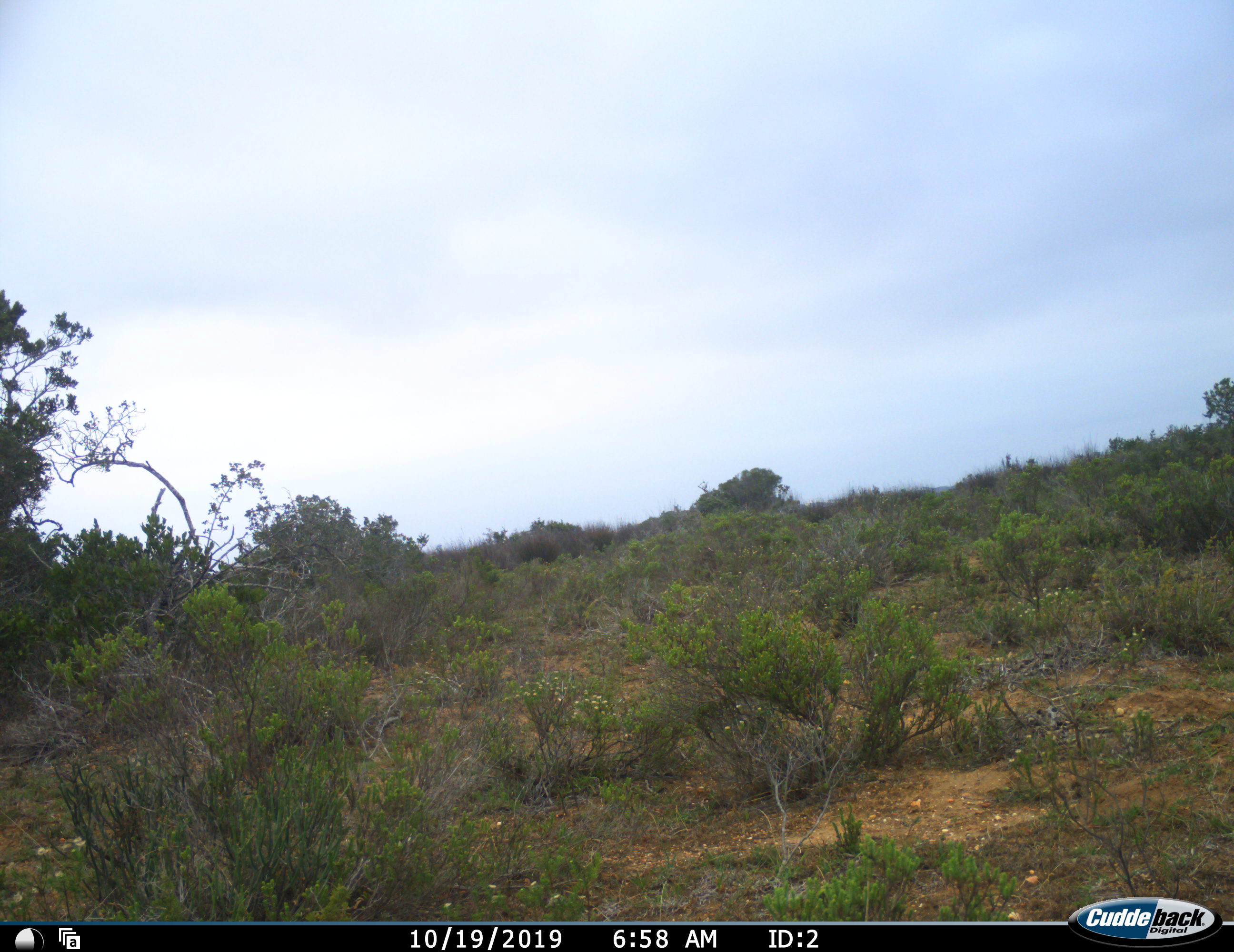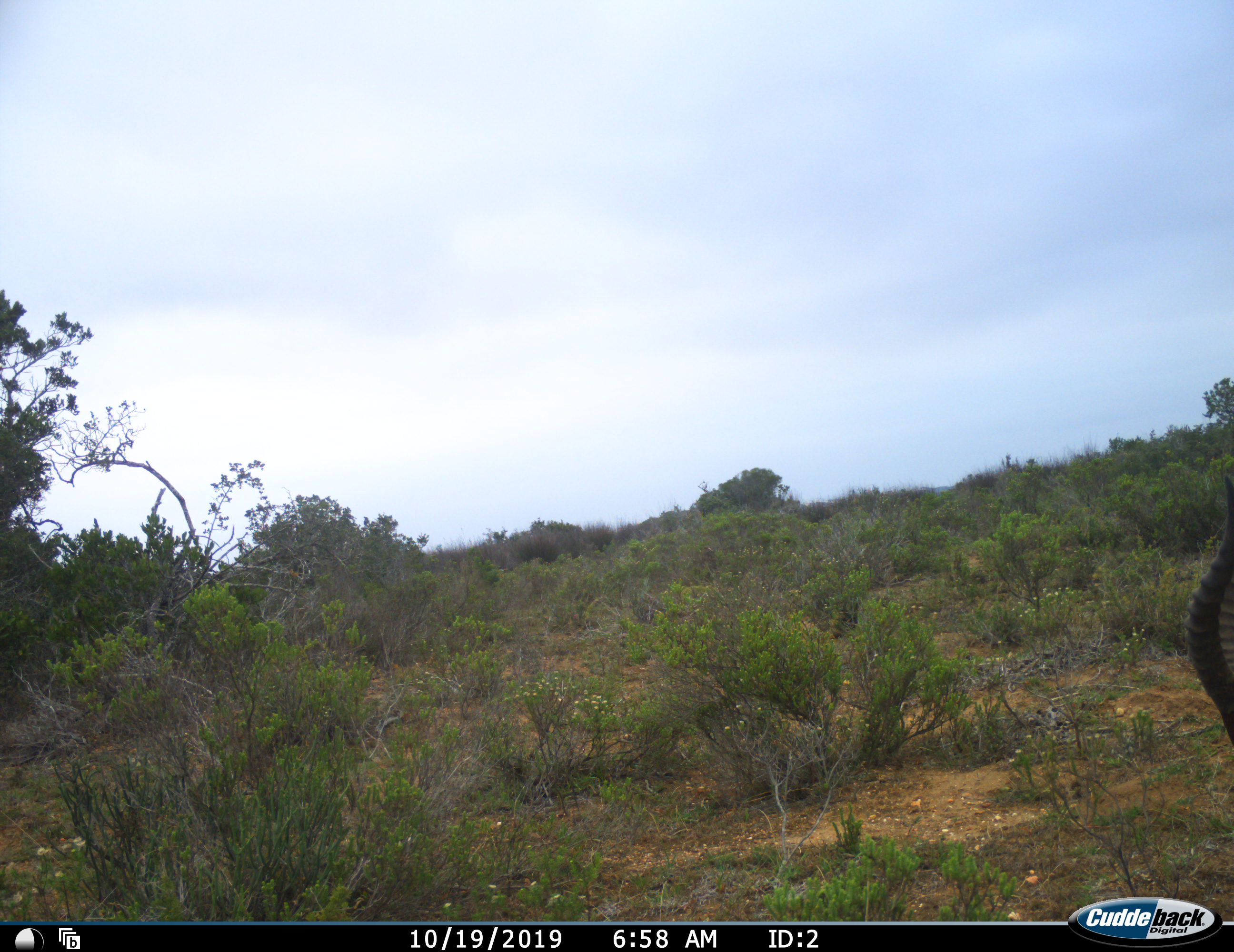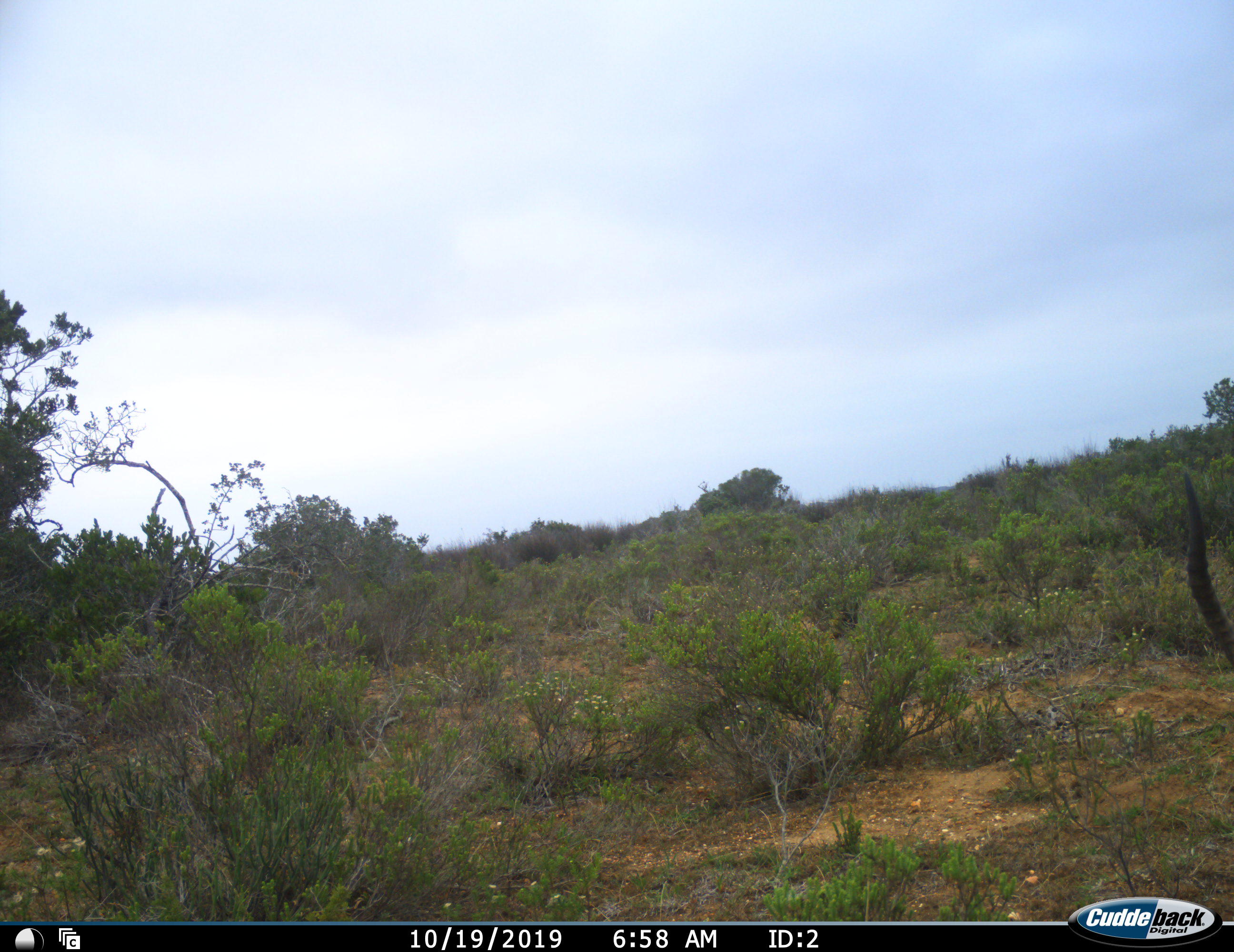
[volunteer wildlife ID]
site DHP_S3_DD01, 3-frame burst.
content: unidentified animal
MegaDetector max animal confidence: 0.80